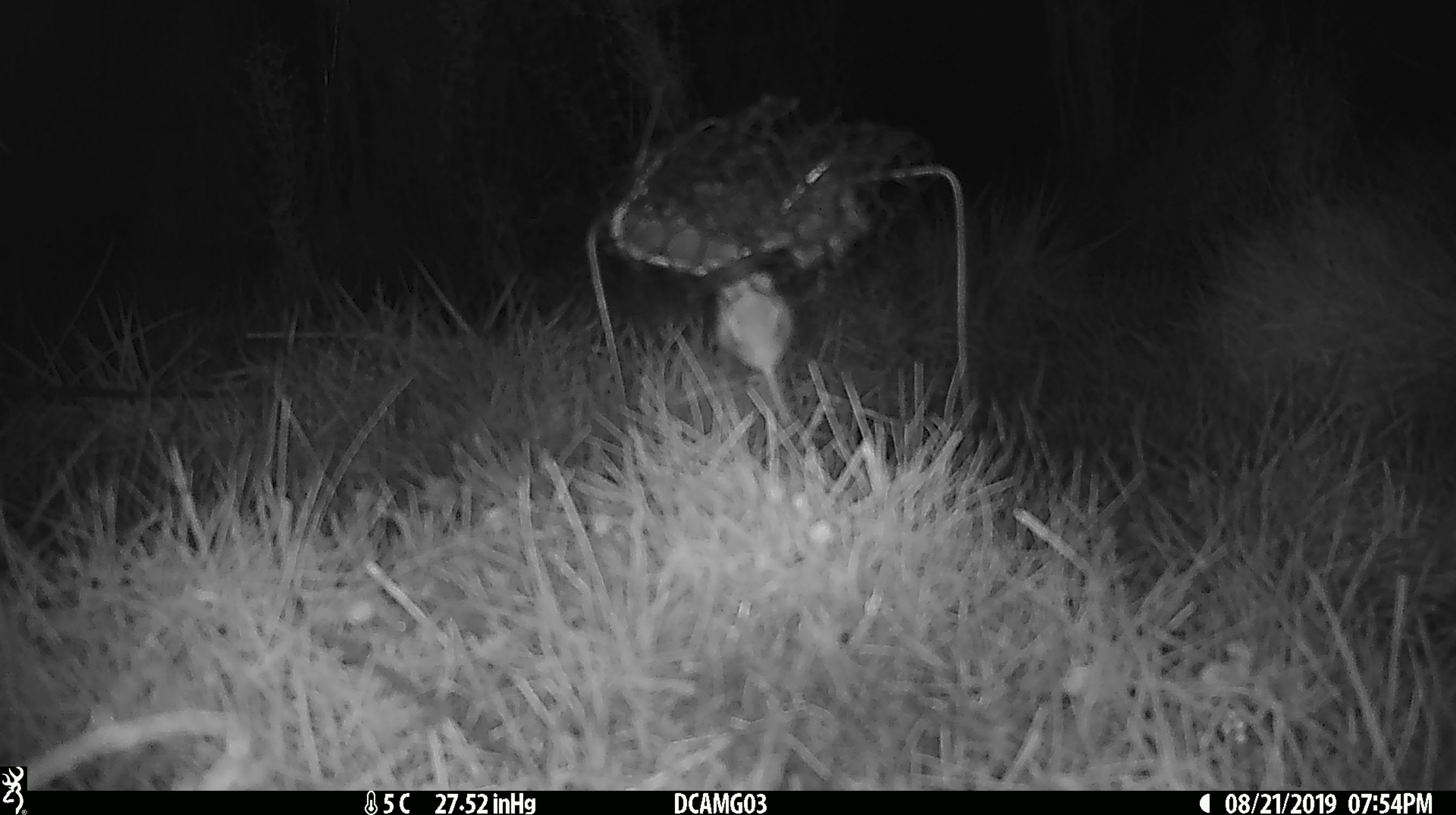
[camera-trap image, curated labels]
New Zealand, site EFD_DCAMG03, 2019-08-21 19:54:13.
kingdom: Animalia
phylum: Chordata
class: Mammalia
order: Rodentia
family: Muridae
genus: Mus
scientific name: Mus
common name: mouse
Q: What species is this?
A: Mouse (Mus).